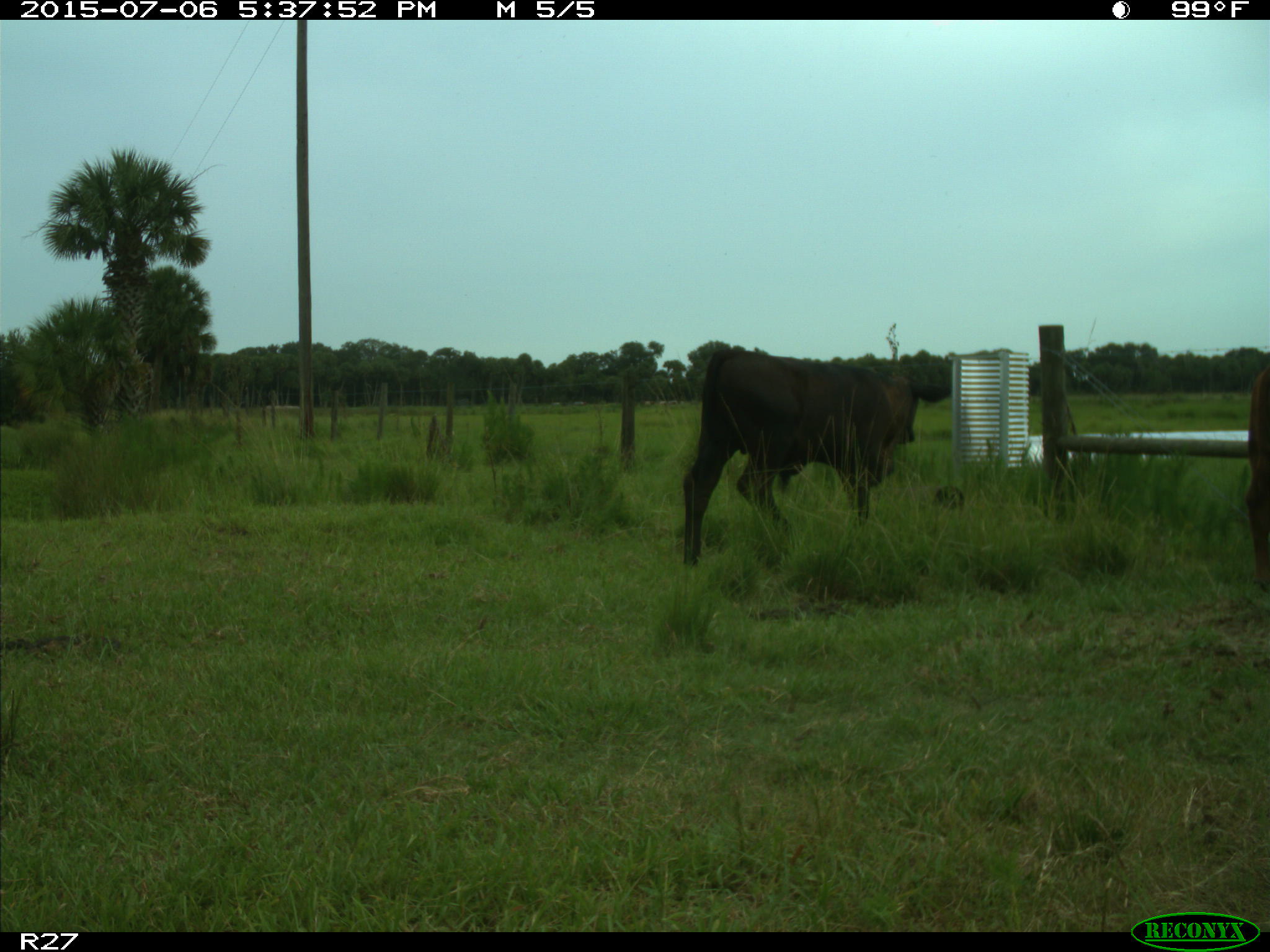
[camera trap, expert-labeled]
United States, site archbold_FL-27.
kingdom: Animalia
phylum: Chordata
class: Mammalia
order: Artiodactyla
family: Bovidae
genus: Bos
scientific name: Bos taurus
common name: domestic cow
Bos taurus (domestic cow).